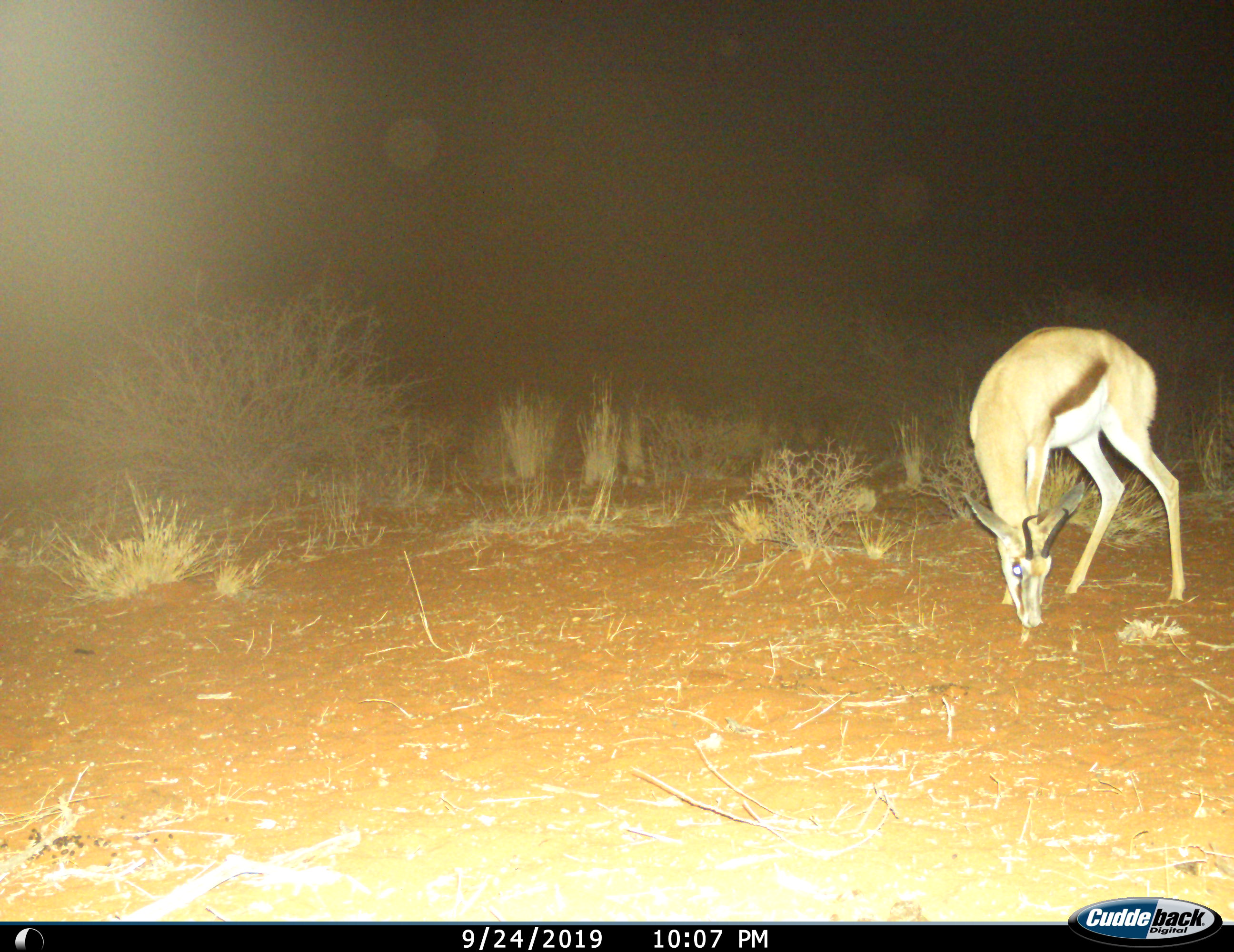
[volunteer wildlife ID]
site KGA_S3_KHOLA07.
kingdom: Animalia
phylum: Chordata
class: Mammalia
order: Artiodactyla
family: Bovidae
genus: Antidorcas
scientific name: Antidorcas marsupialis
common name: springbok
Springbok (Antidorcas marsupialis), count 1. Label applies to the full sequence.